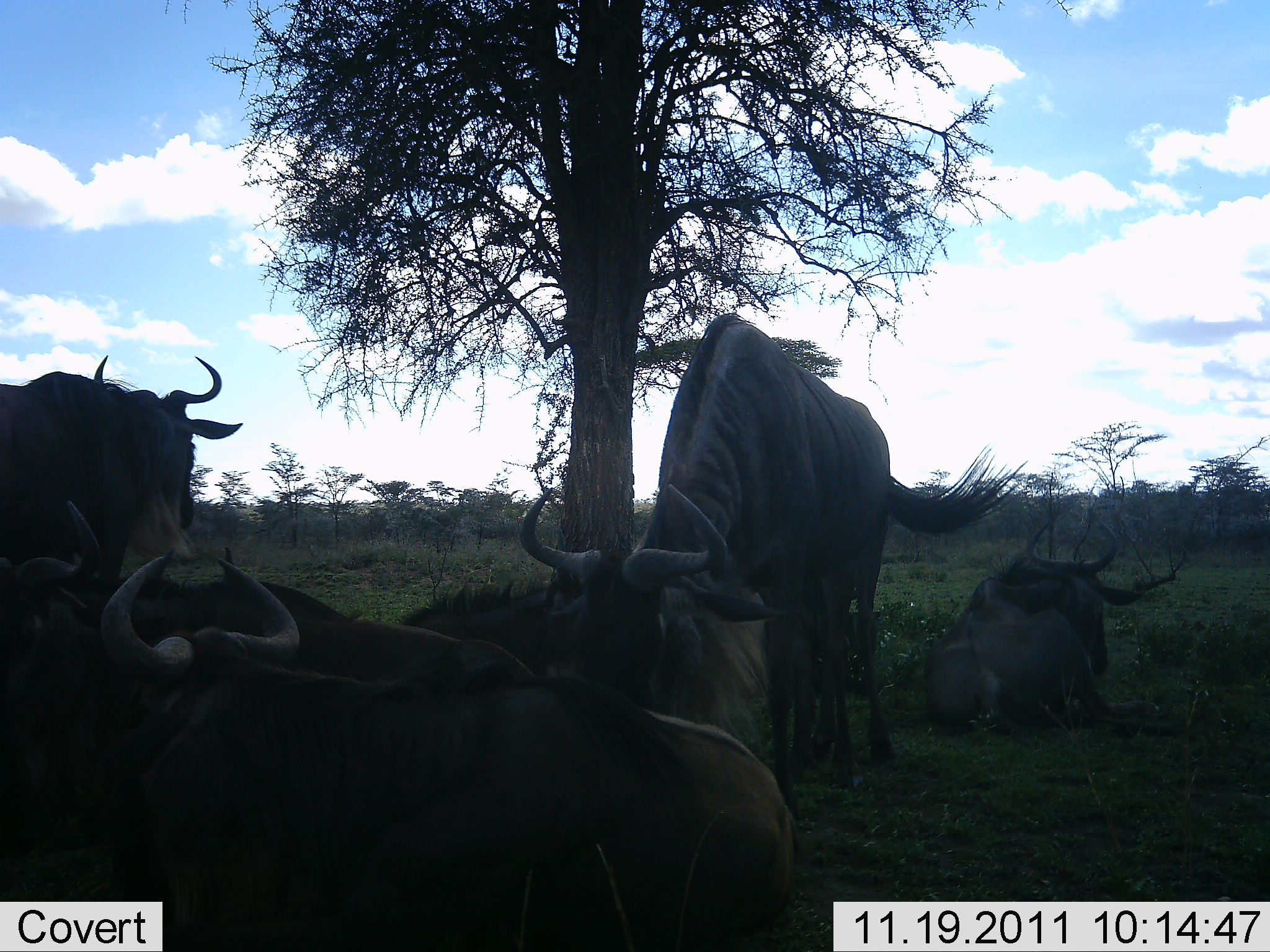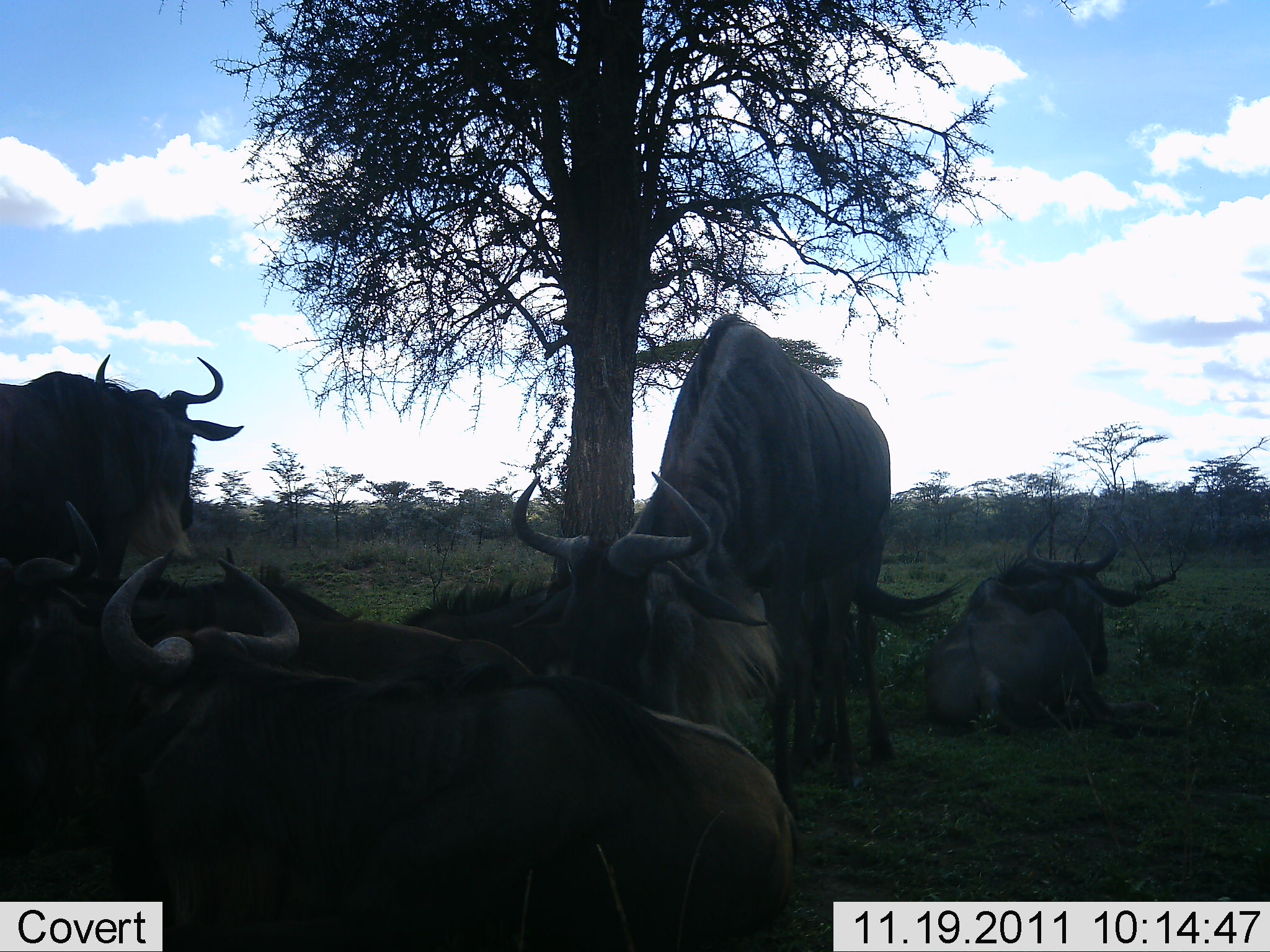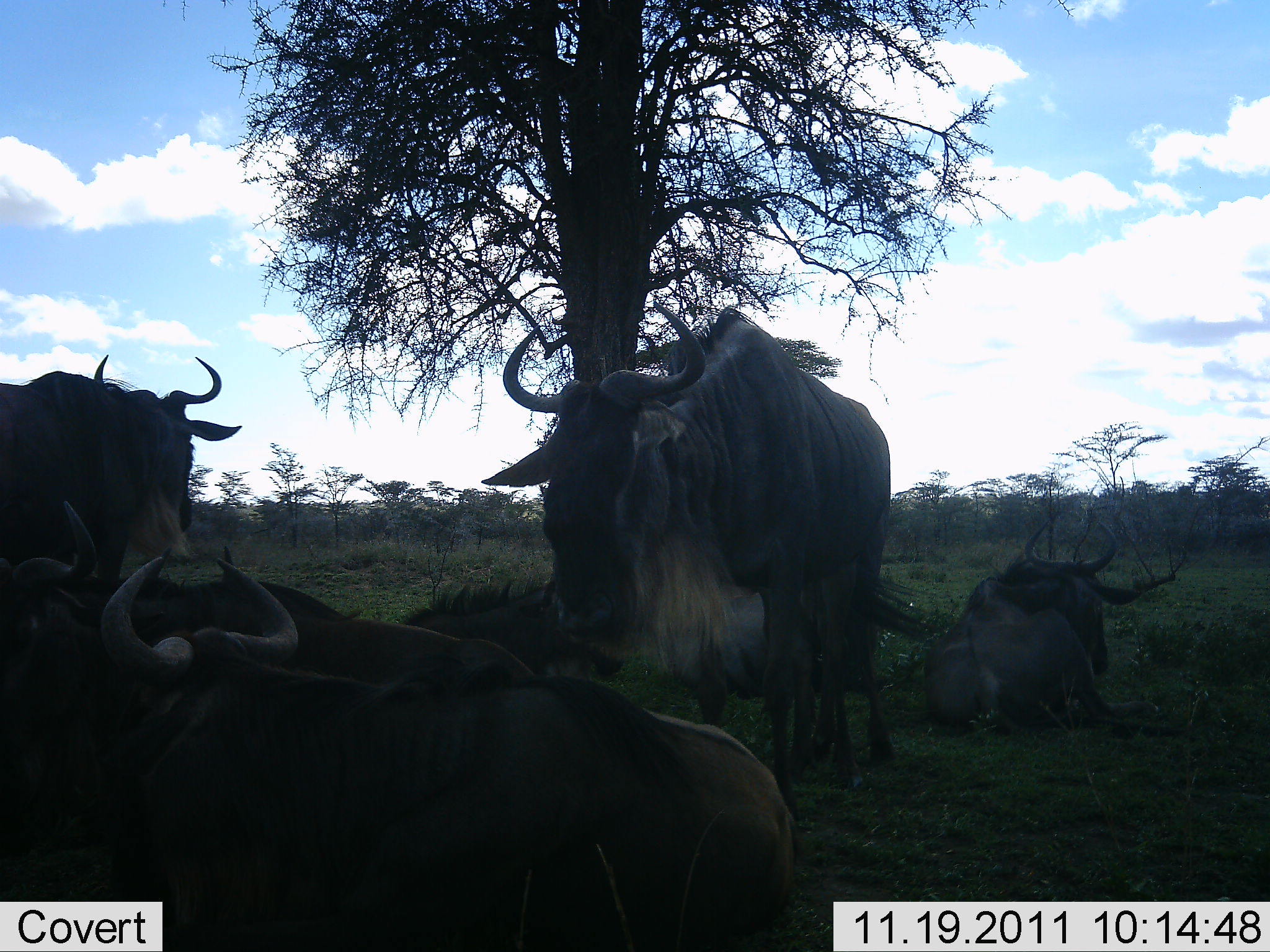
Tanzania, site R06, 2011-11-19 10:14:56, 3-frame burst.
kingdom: Animalia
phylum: Chordata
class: Mammalia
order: Artiodactyla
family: Bovidae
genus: Connochaetes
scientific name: Connochaetes taurinus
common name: blue wildebeest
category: wildebeest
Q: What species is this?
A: Wildebeest (blue wildebeest) (Connochaetes taurinus).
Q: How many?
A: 5.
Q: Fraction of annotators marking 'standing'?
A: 58%.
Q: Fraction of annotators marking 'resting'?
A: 100%.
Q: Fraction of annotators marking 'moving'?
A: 0%.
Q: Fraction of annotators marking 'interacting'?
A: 0%.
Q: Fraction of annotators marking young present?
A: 0%.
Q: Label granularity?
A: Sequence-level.